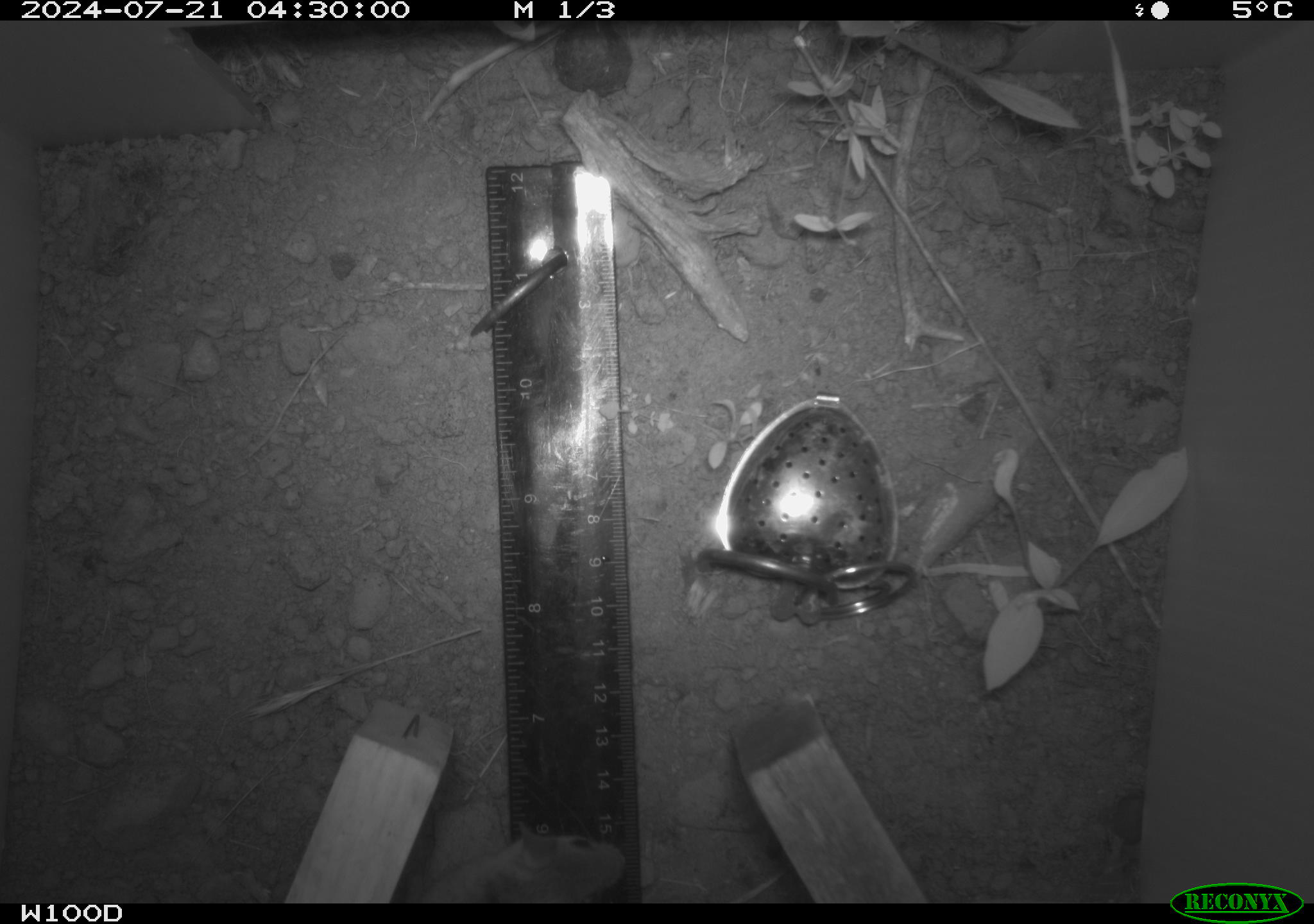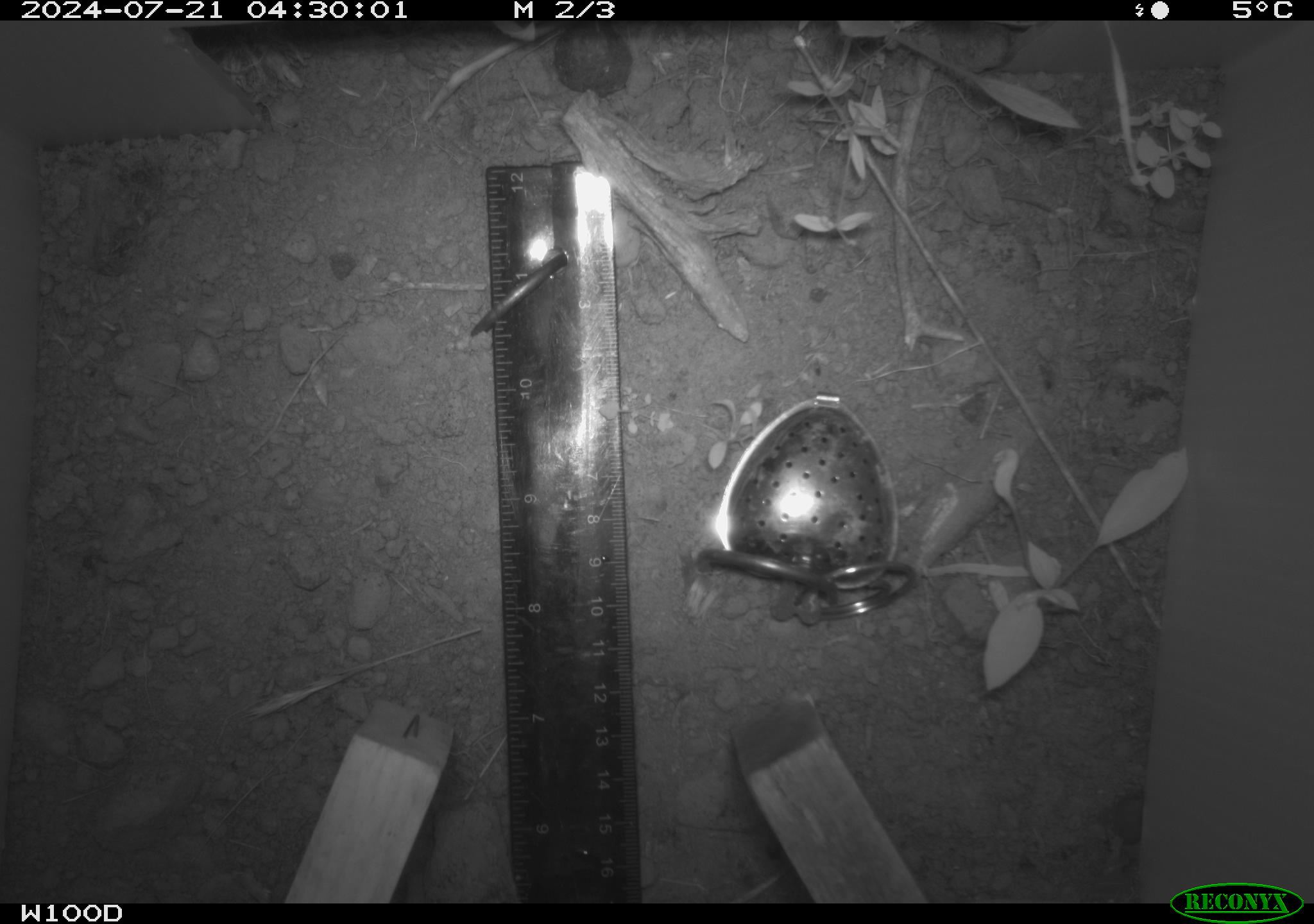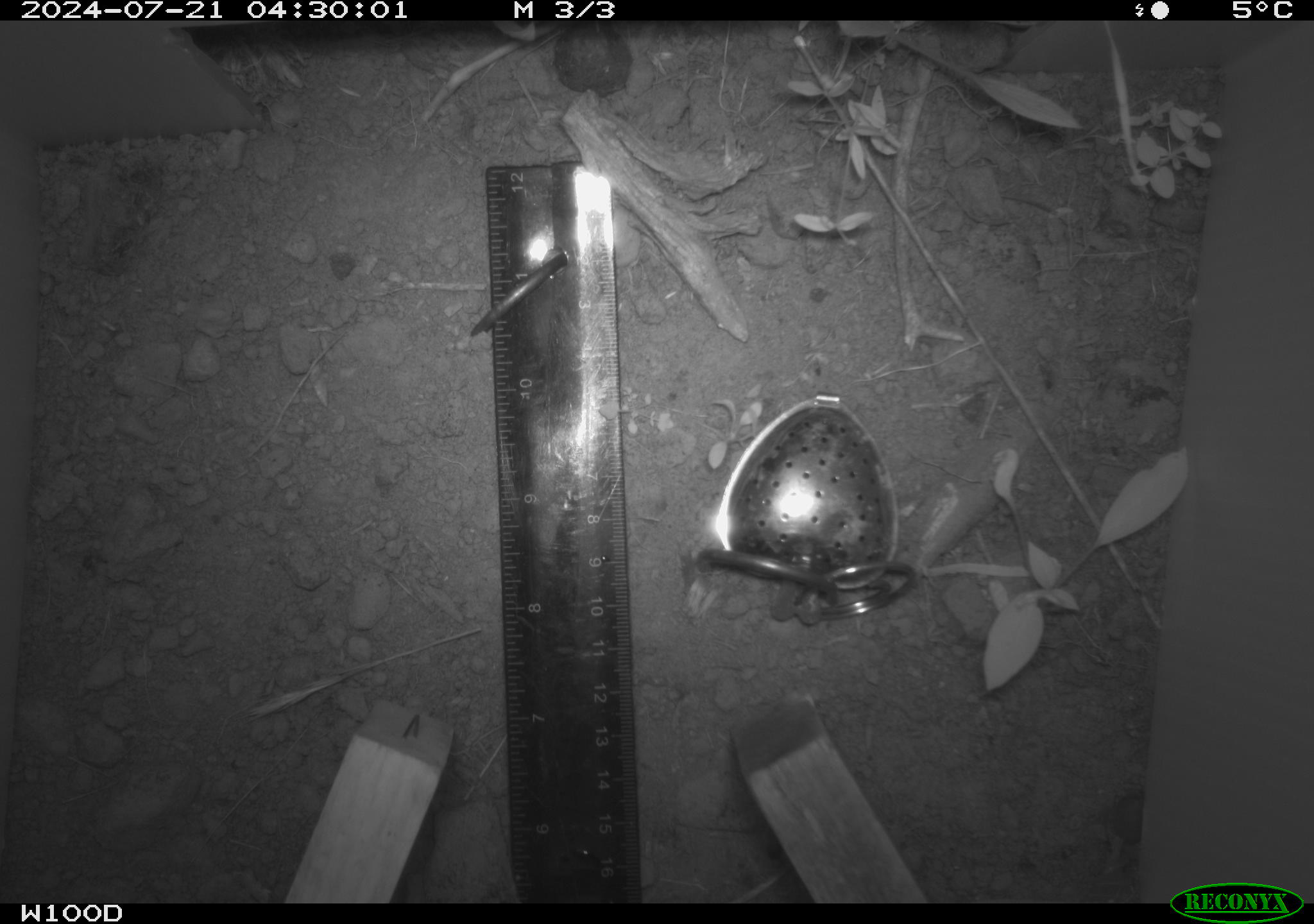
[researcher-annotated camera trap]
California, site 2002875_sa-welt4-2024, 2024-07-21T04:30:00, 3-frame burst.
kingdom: Animalia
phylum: Chordata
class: Mammalia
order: Rodentia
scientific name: Rodentia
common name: mouse species